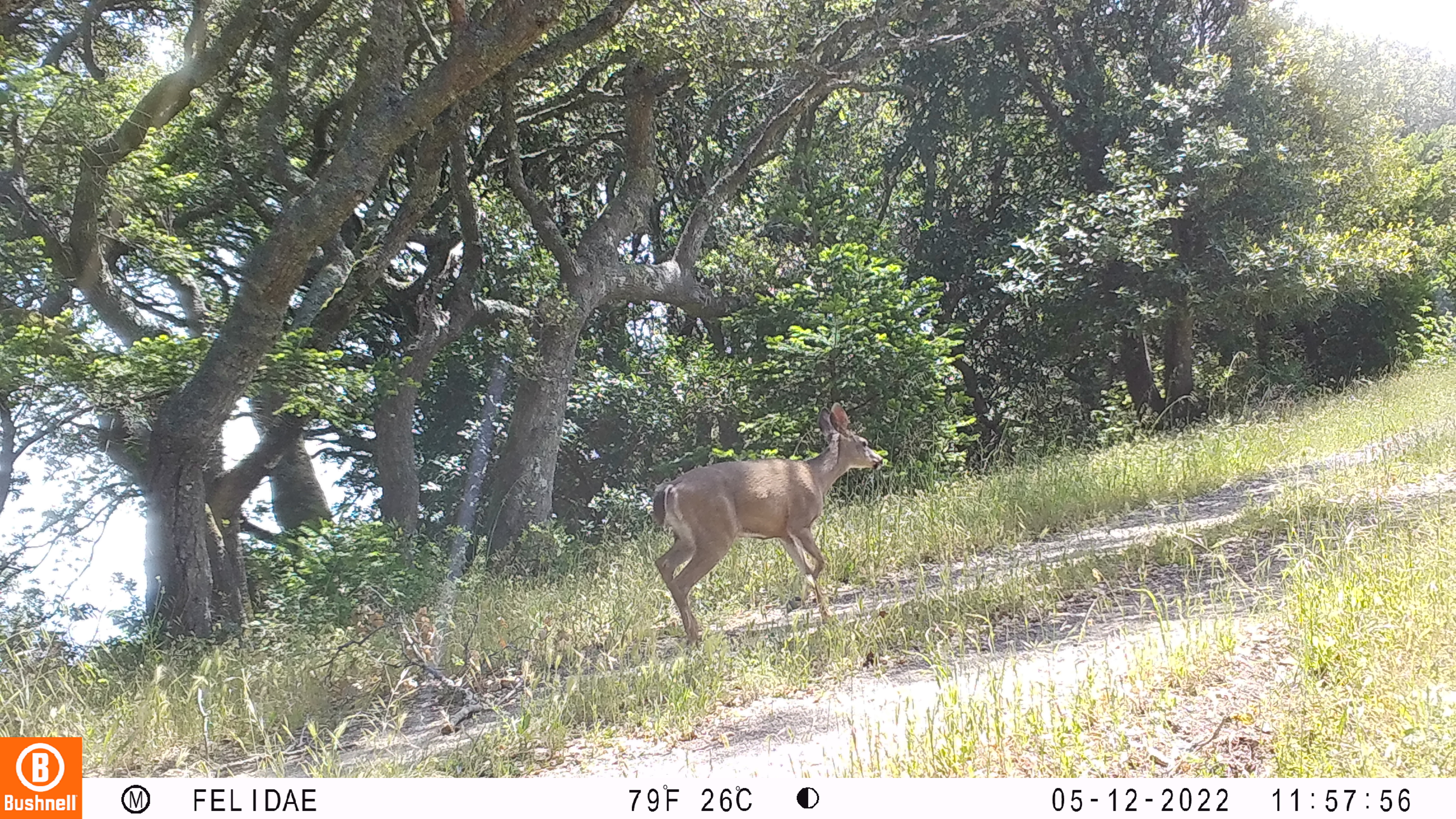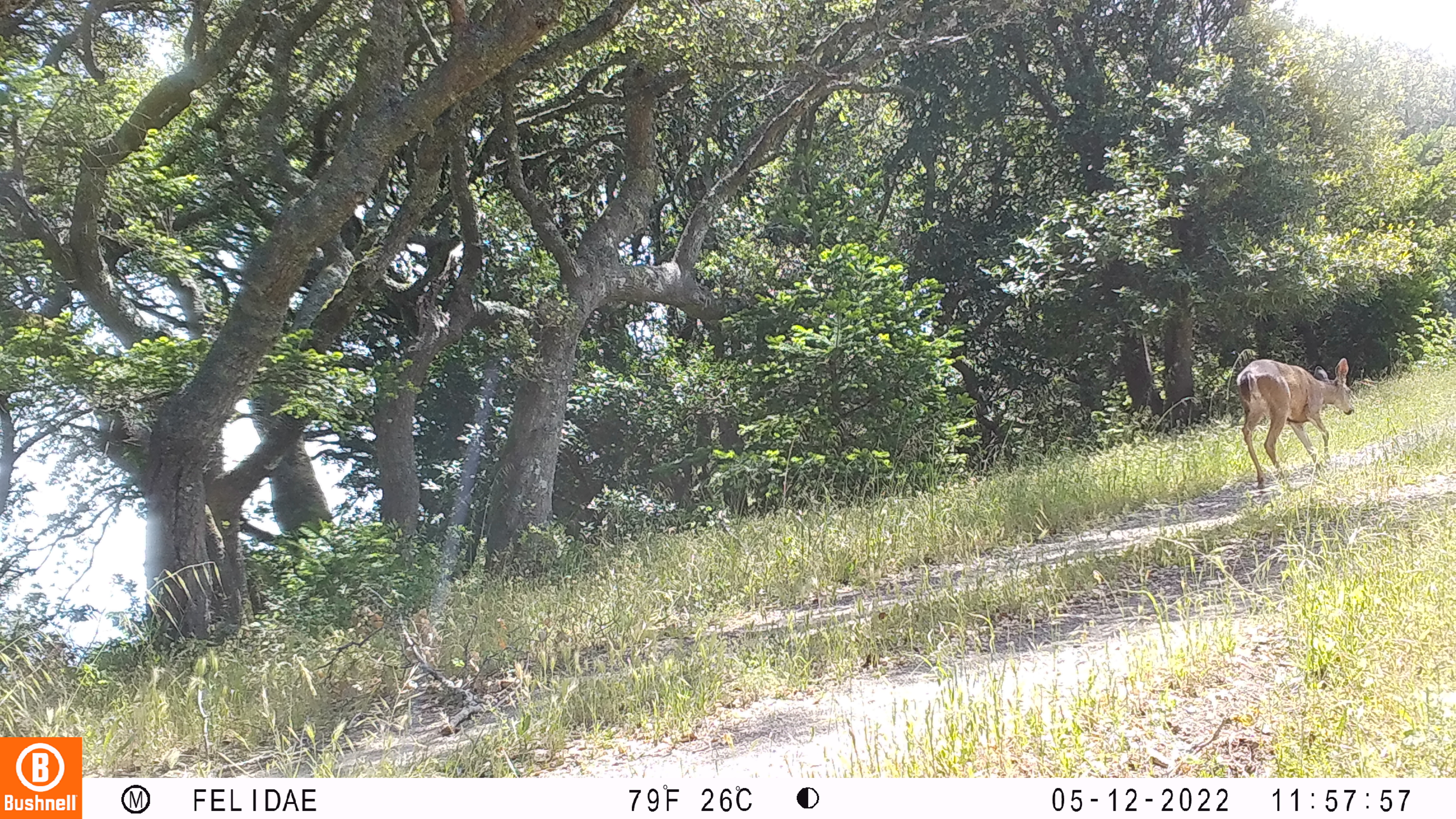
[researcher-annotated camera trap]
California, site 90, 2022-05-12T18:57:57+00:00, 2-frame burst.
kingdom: Animalia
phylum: Chordata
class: Mammalia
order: Artiodactyla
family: Cervidae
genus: Odocoileus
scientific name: Odocoileus hemionus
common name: mule deer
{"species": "mule deer (Odocoileus hemionus)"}